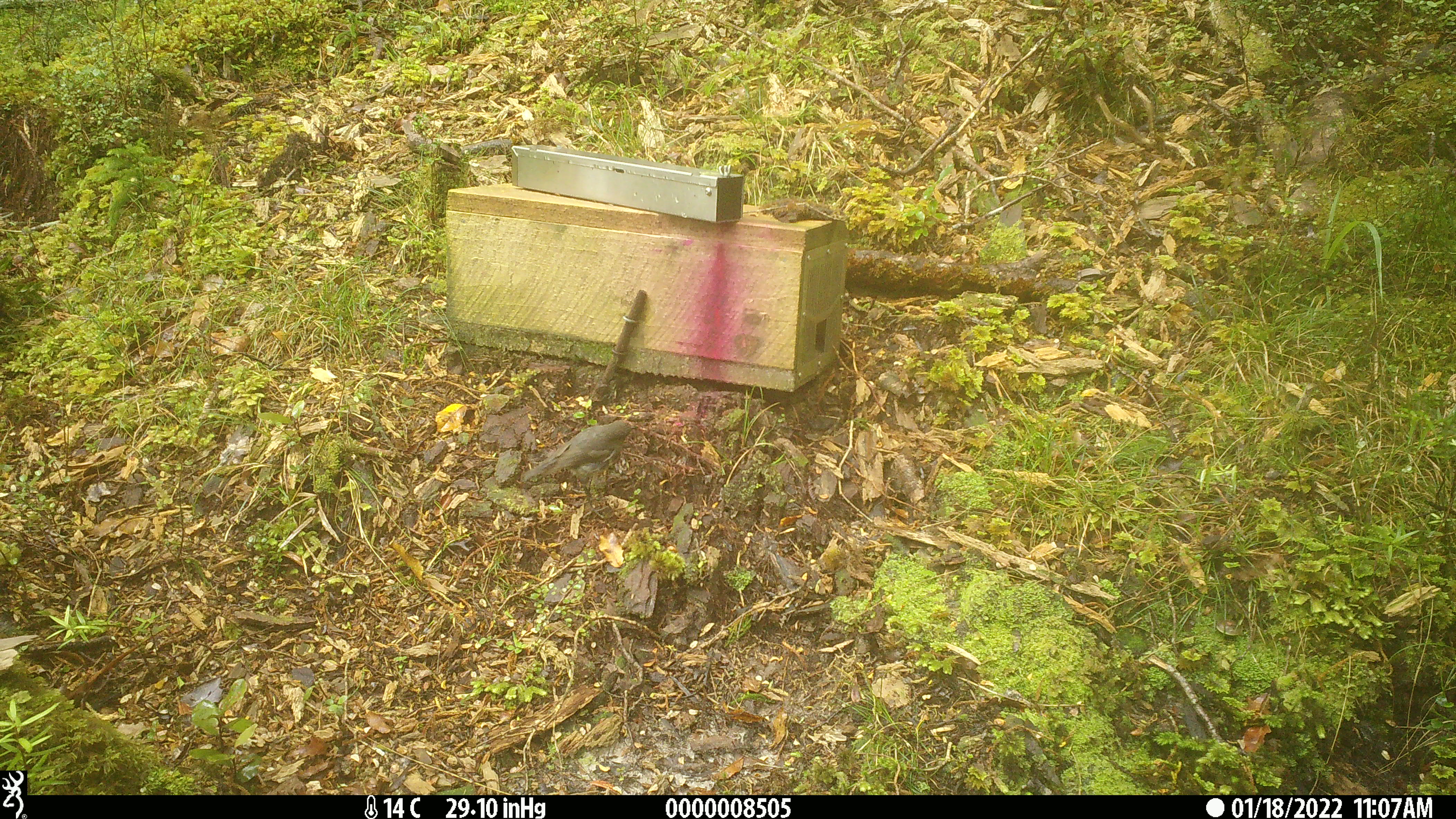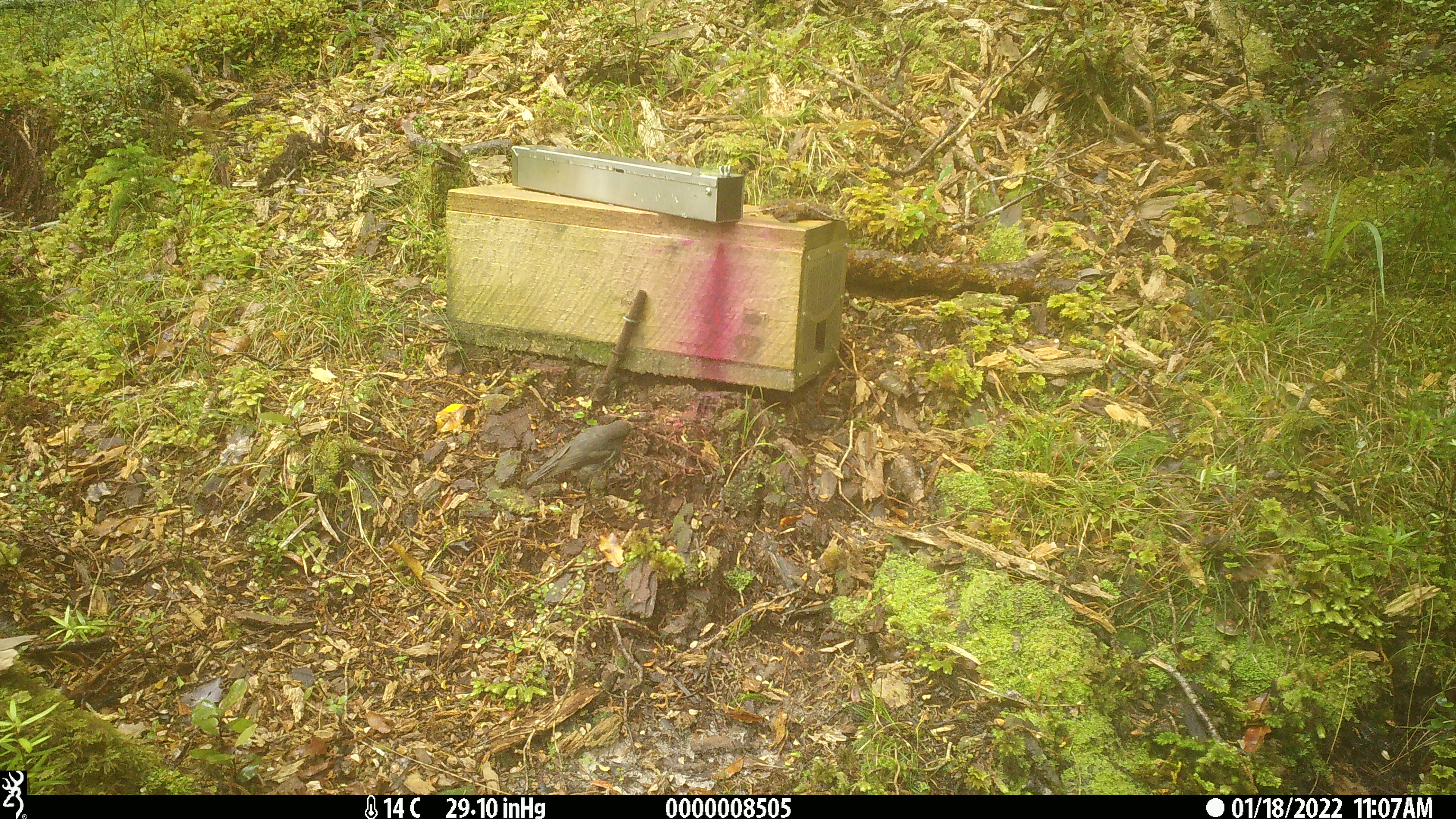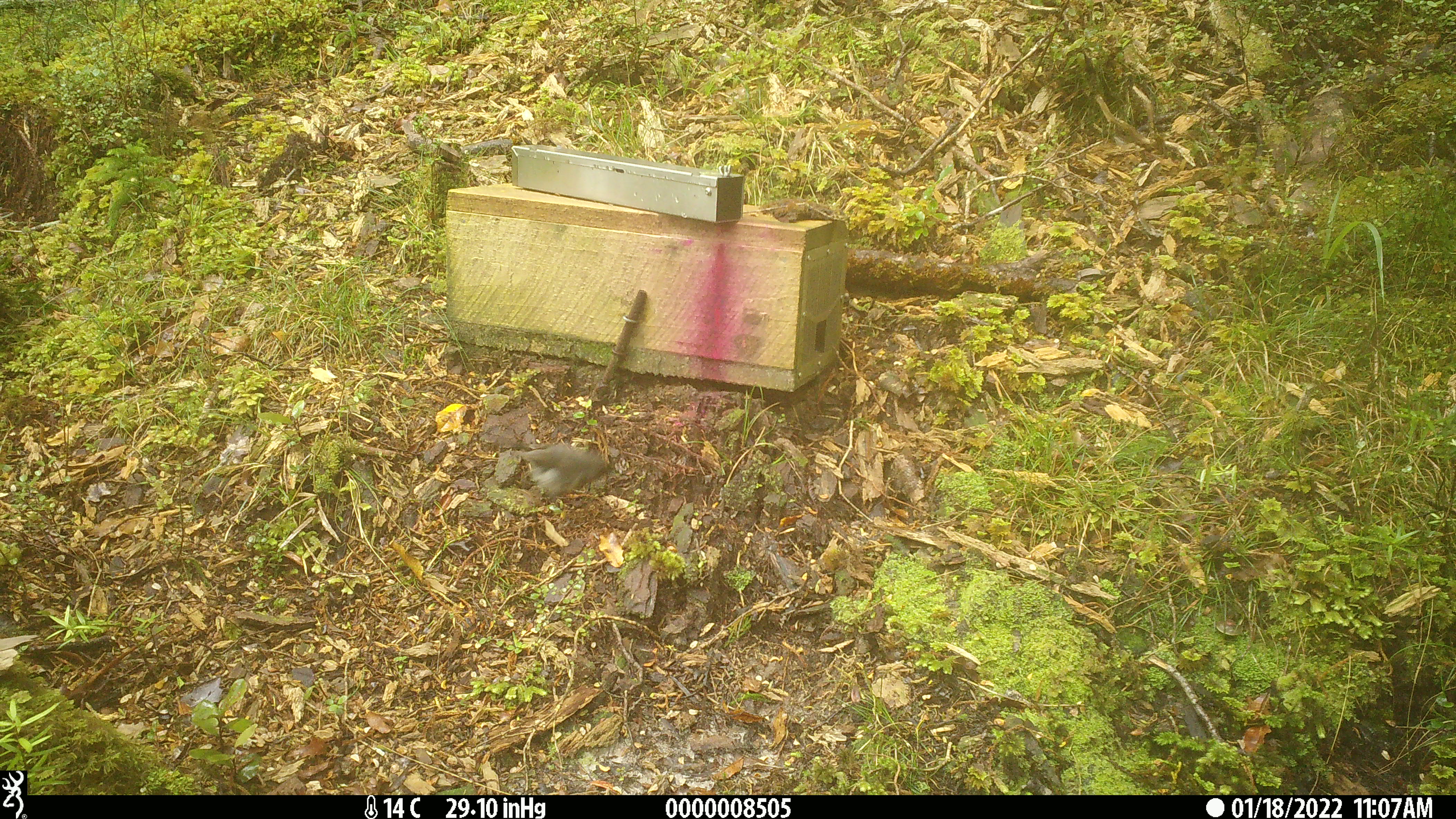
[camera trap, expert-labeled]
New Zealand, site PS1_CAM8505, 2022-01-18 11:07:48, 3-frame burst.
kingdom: Animalia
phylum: Chordata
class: Aves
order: Passeriformes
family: Petroicidae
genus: Petroica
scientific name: Petroica australis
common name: new zealand robin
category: robin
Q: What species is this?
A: Robin (new zealand robin) (Petroica australis).